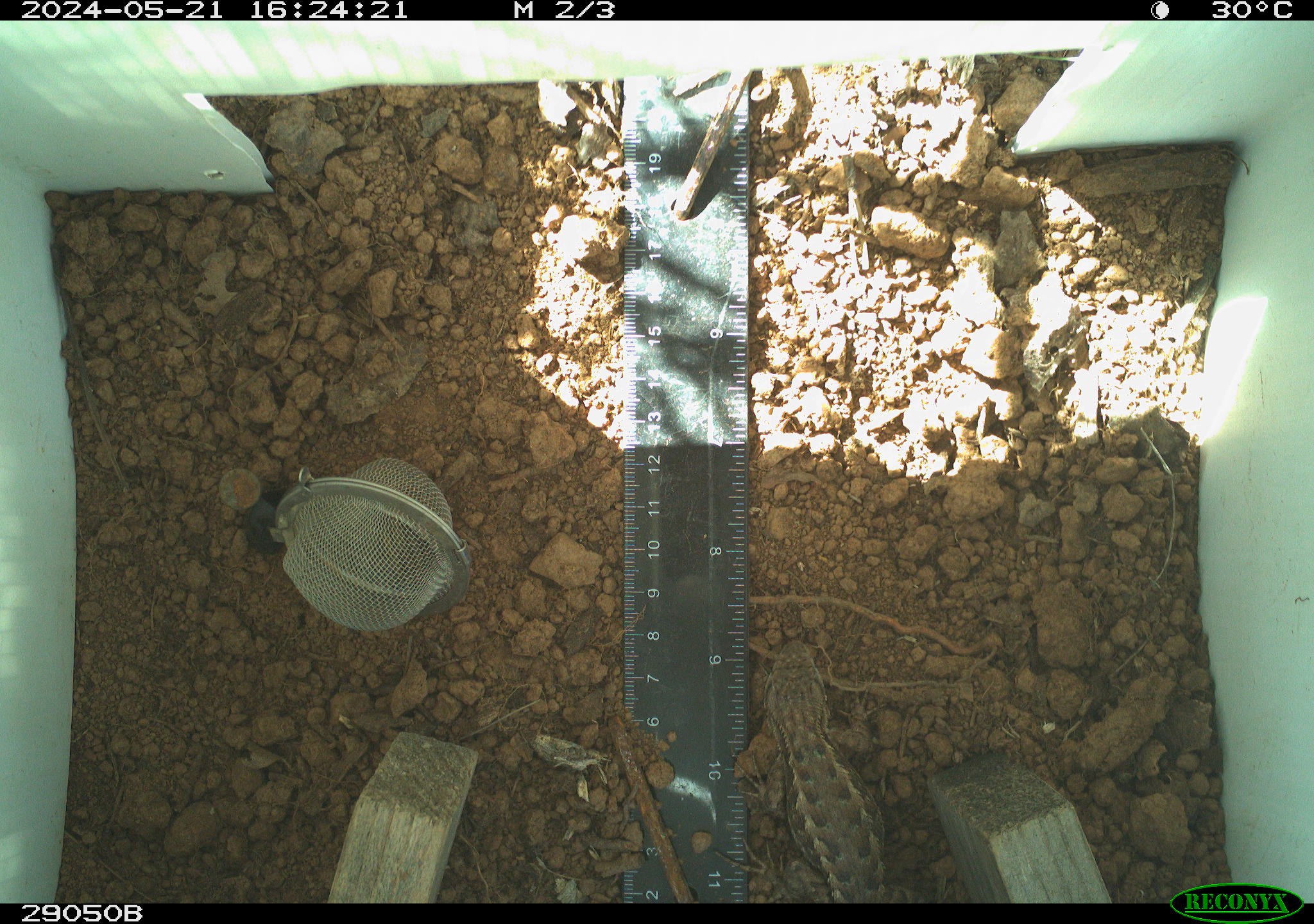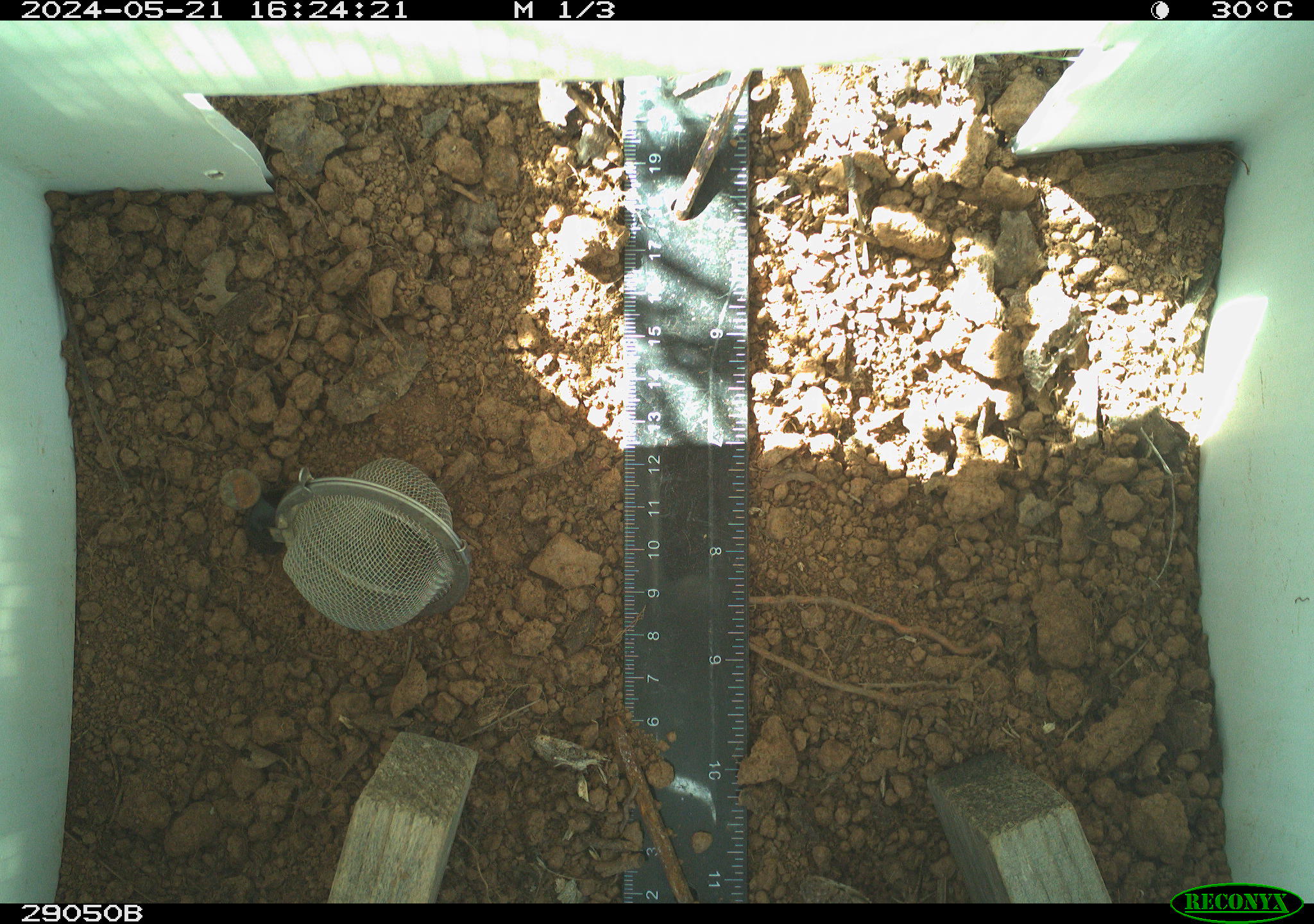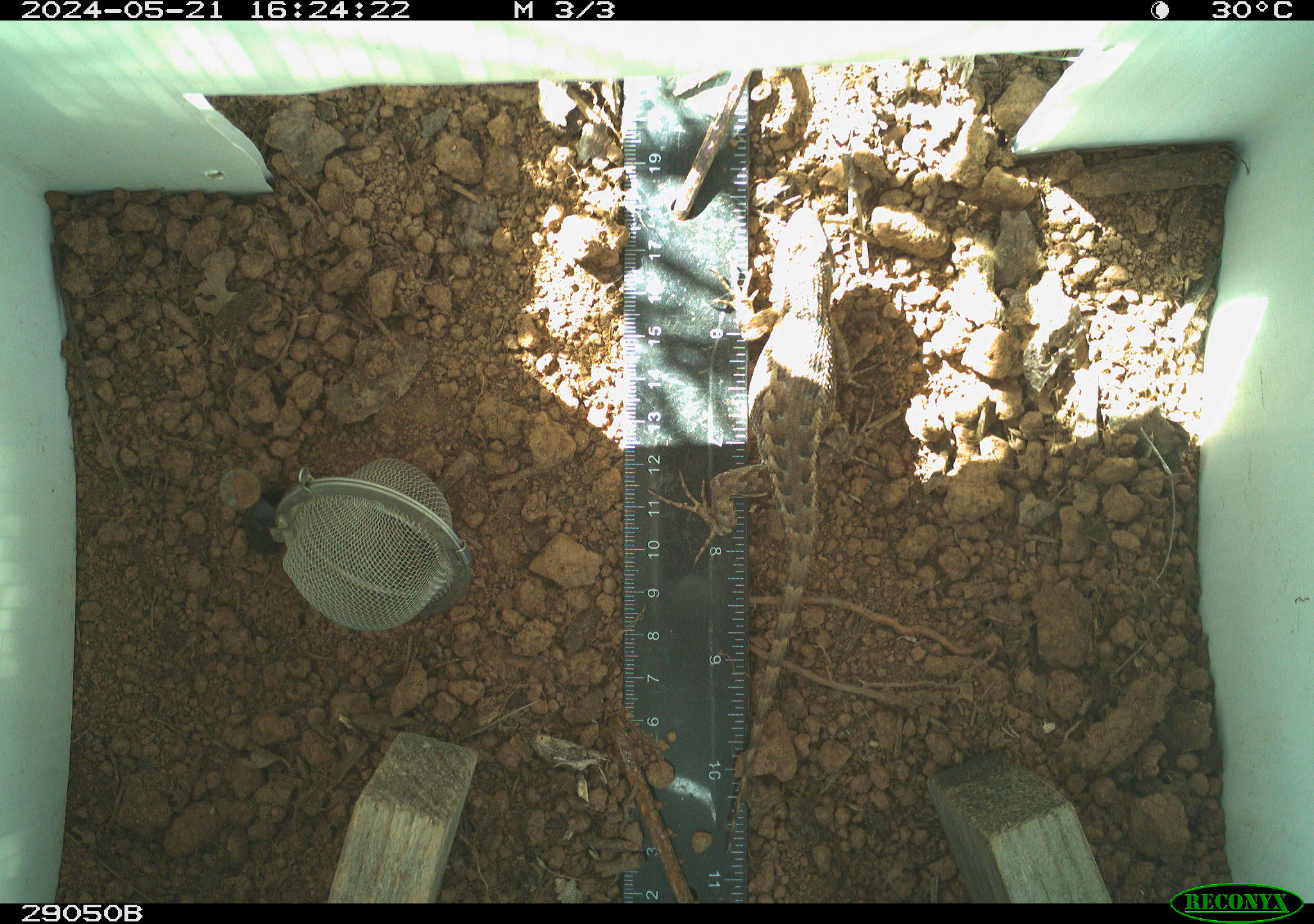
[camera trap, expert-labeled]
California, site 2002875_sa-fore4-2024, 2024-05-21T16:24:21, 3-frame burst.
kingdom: Animalia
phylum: Chordata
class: Reptilia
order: Squamata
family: Phrynosomatidae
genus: Sceloporus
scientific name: Sceloporus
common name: spiny lizards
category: sceloporus species